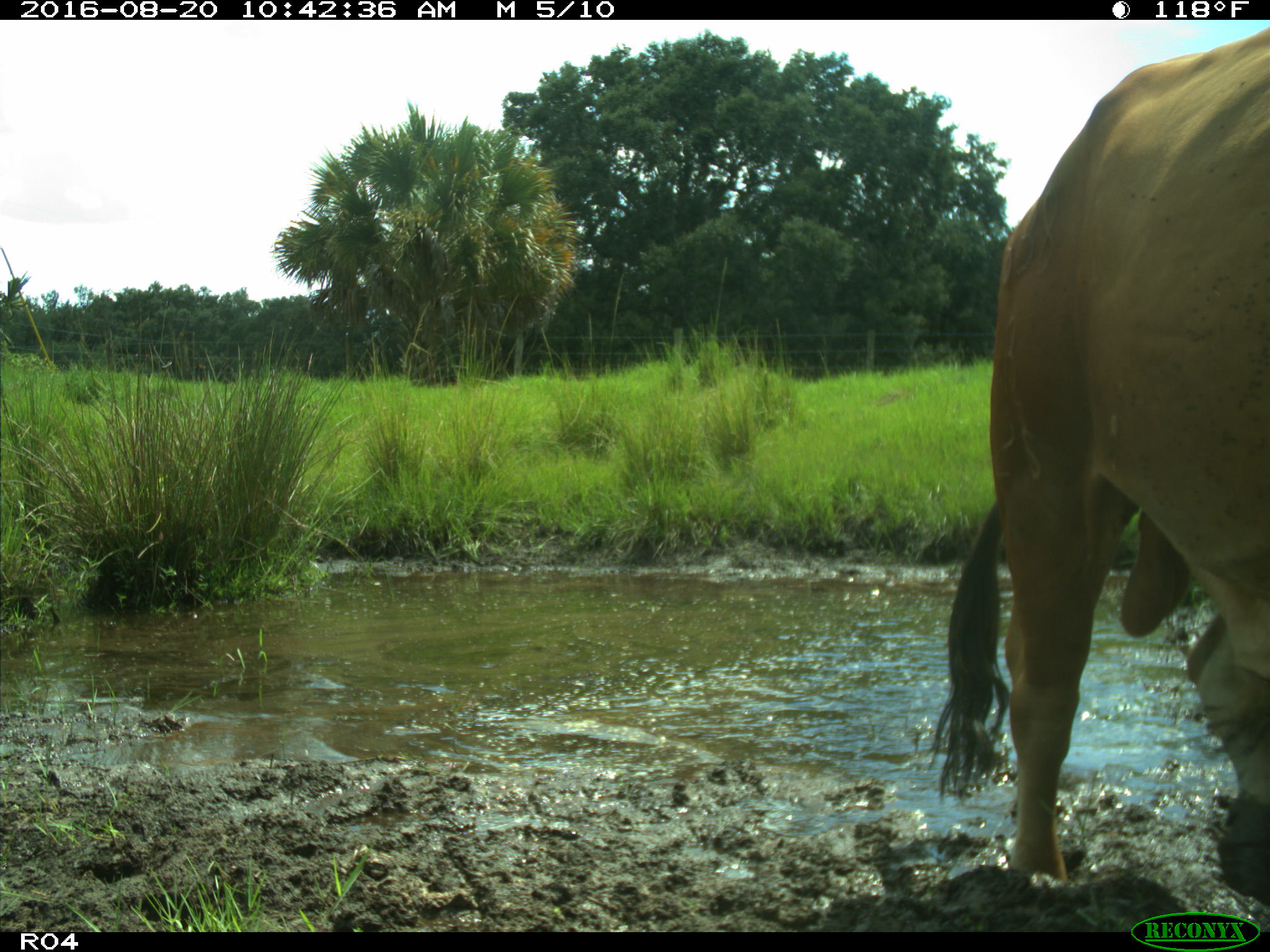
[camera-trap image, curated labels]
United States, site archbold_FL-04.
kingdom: Animalia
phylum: Chordata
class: Mammalia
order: Artiodactyla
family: Bovidae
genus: Bos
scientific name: Bos taurus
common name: domestic cow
Bos taurus (domestic cow).